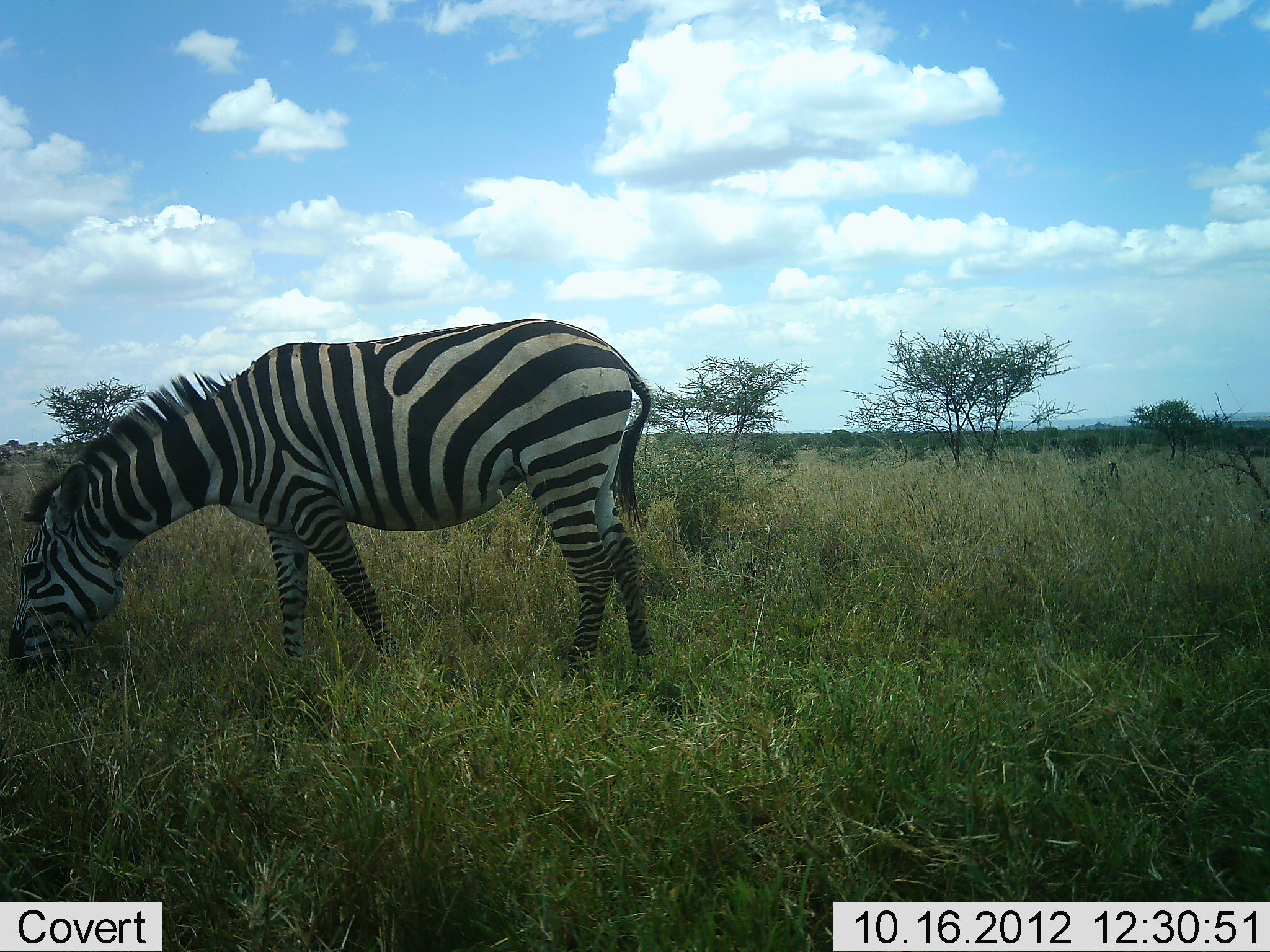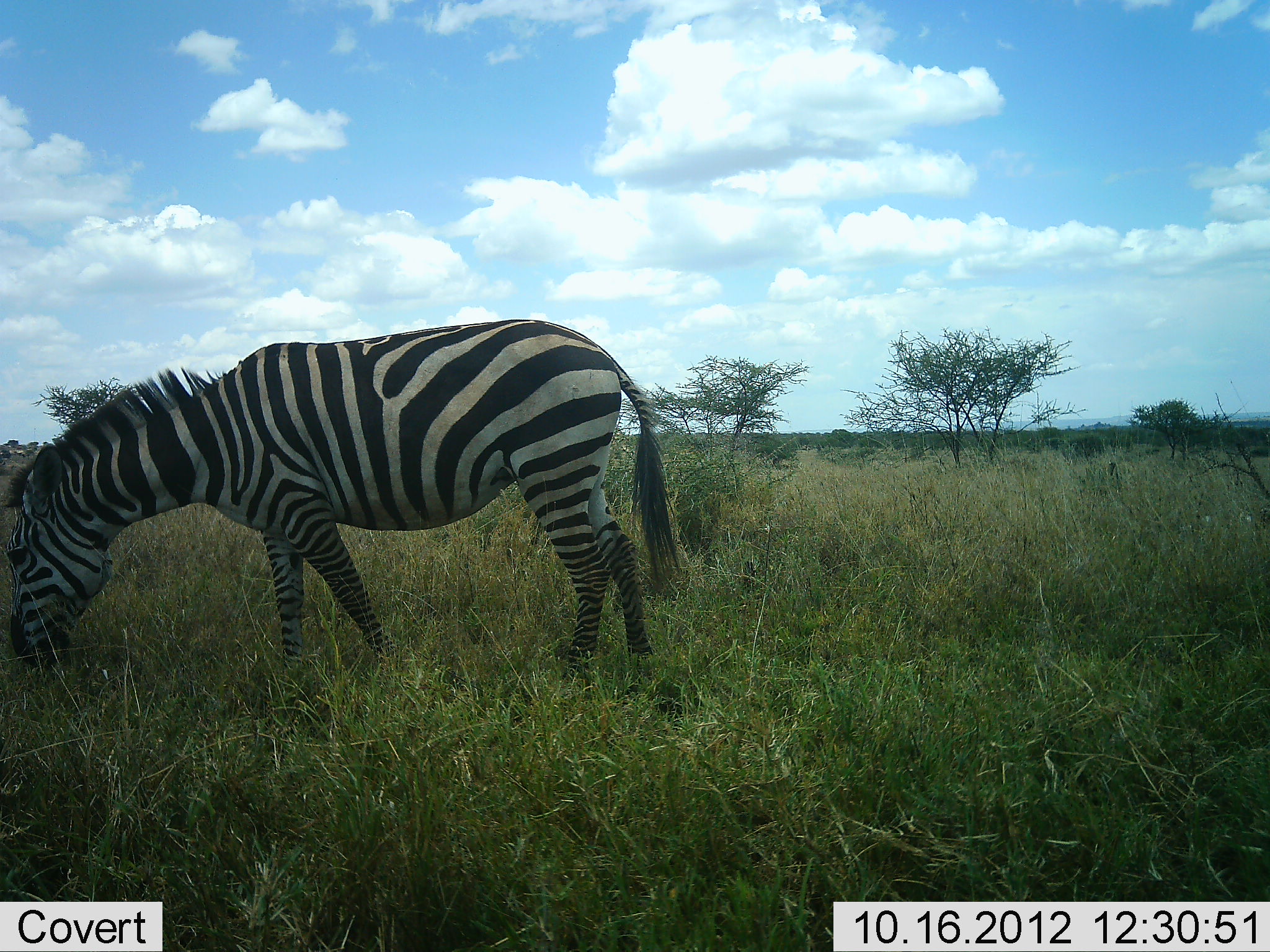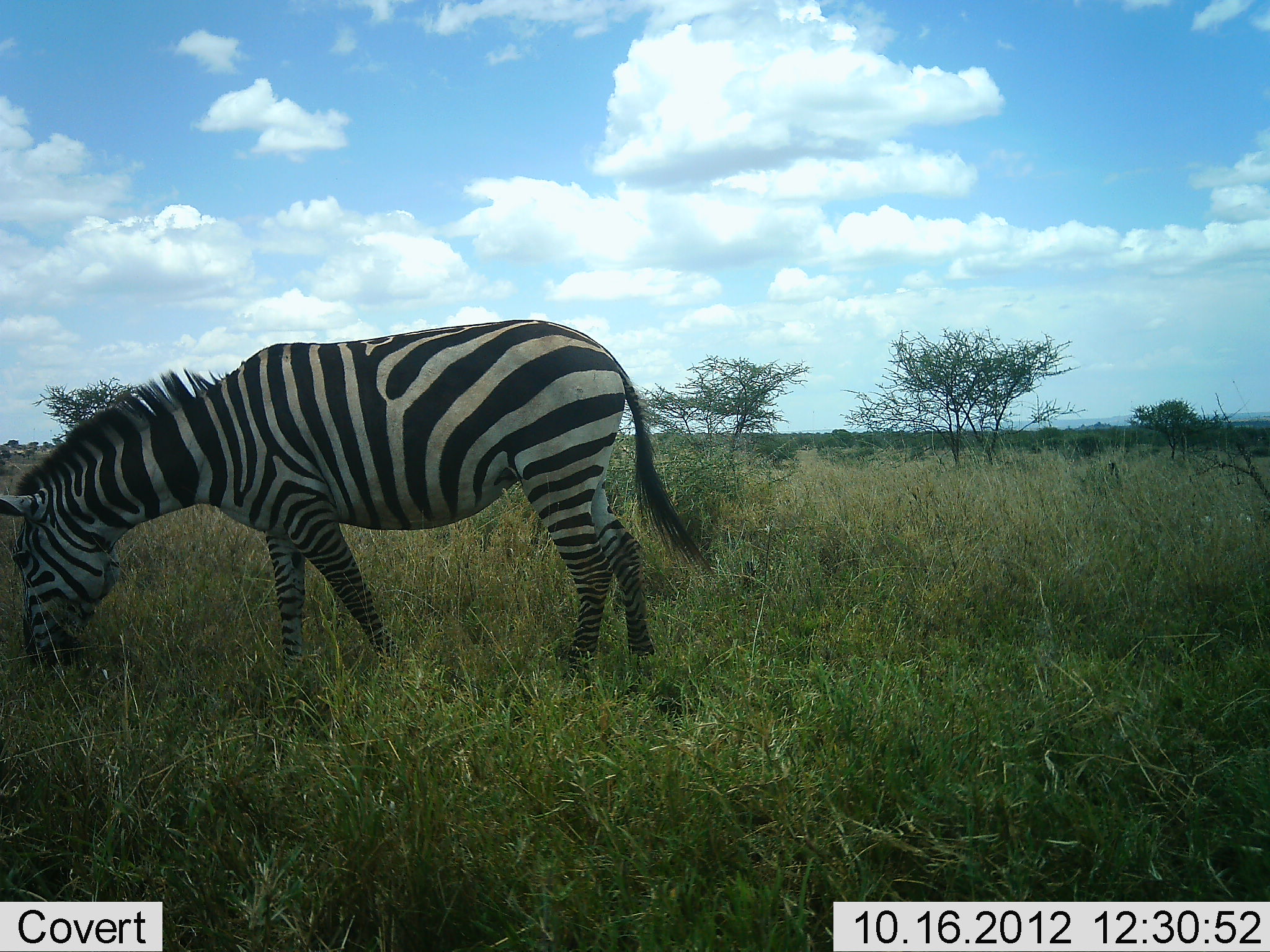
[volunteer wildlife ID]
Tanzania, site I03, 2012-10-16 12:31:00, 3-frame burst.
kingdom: Animalia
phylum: Chordata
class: Mammalia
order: Perissodactyla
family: Equidae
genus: Equus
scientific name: Equus quagga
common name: plains zebra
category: zebra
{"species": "zebra (plains zebra) (Equus quagga)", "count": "1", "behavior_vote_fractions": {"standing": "30%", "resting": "0%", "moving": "0%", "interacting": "0%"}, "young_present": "0%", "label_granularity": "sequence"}